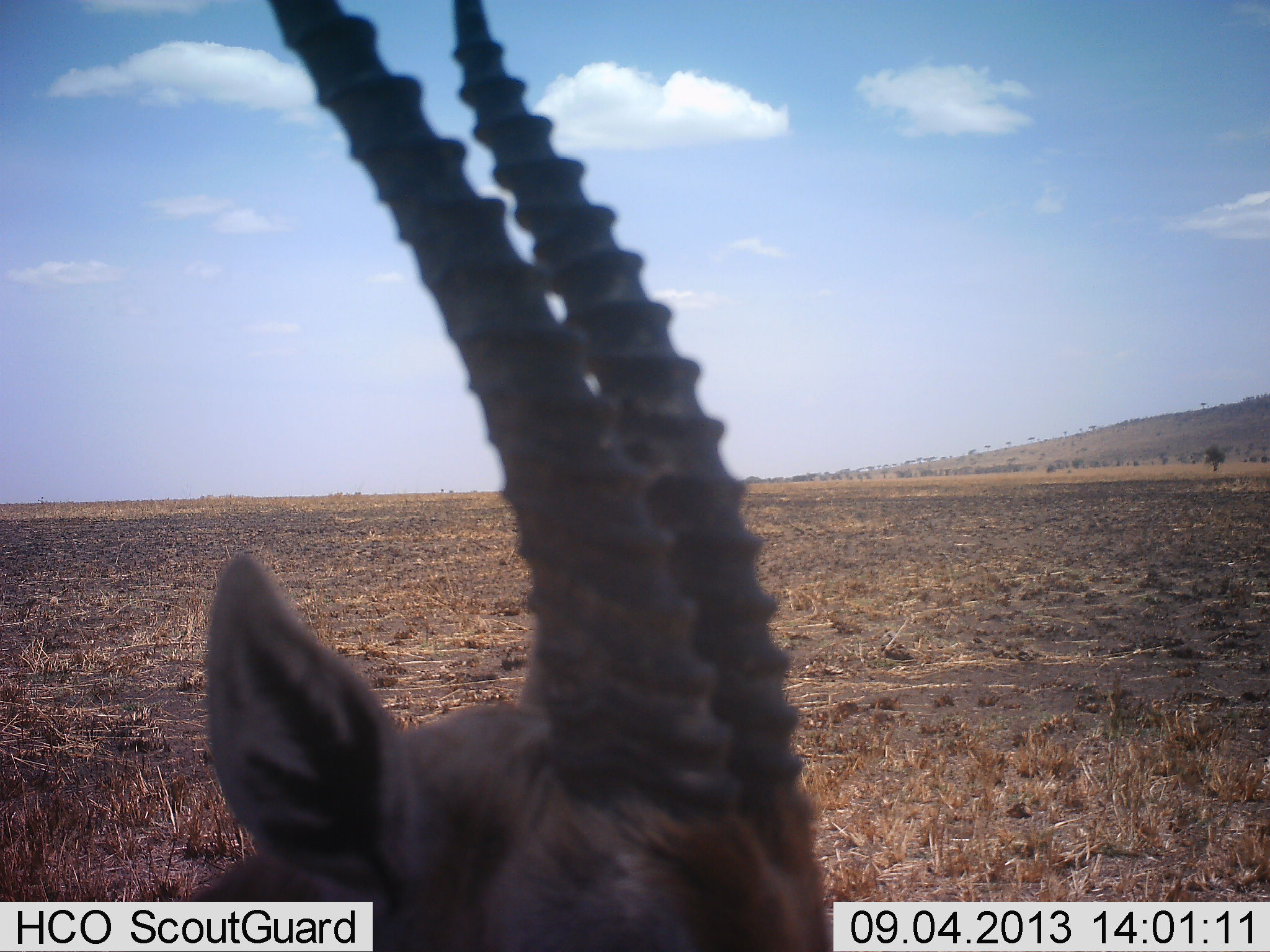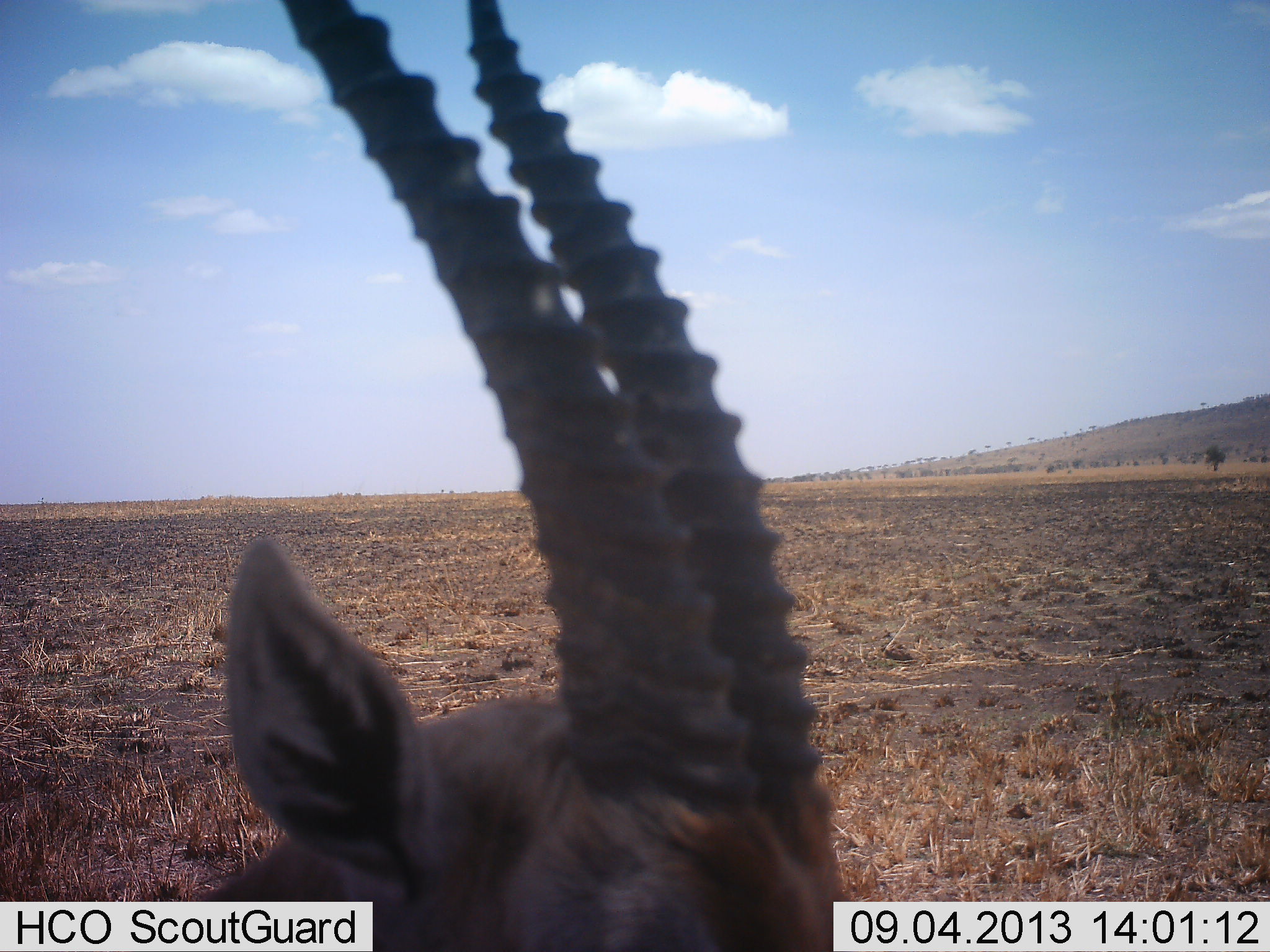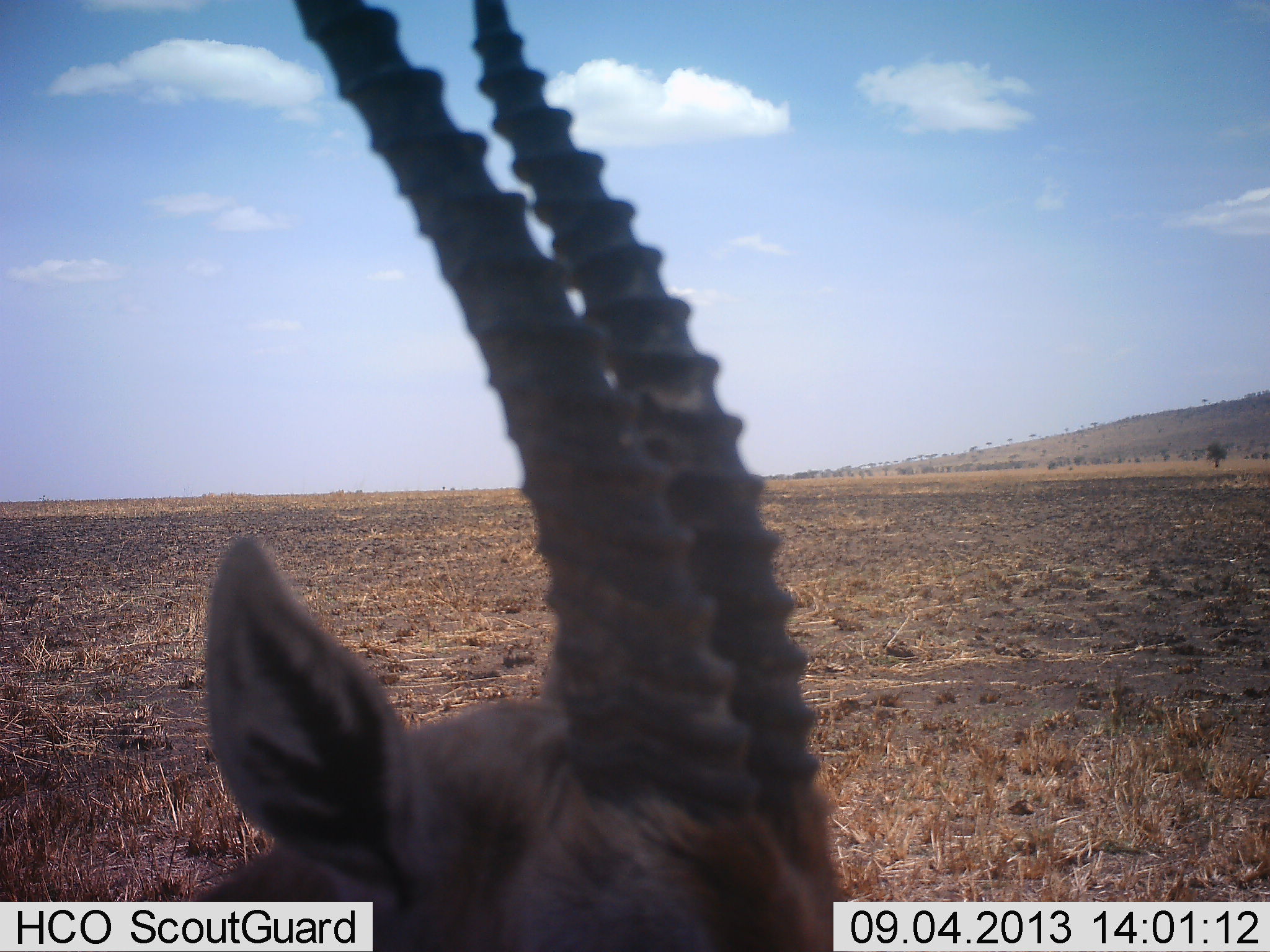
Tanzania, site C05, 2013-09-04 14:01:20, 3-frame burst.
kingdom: Animalia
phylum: Chordata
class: Mammalia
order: Artiodactyla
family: Bovidae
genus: Eudorcas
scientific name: Eudorcas thomsonii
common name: thomson's gazelle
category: gazellethomsons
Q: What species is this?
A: Gazellethomsons (thomson's gazelle) (Eudorcas thomsonii).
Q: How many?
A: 1.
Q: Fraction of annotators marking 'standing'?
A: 100%.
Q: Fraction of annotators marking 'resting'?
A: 0%.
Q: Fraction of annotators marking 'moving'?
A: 0%.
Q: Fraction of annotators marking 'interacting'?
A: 0%.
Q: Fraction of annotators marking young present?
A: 0%.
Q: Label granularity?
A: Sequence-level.